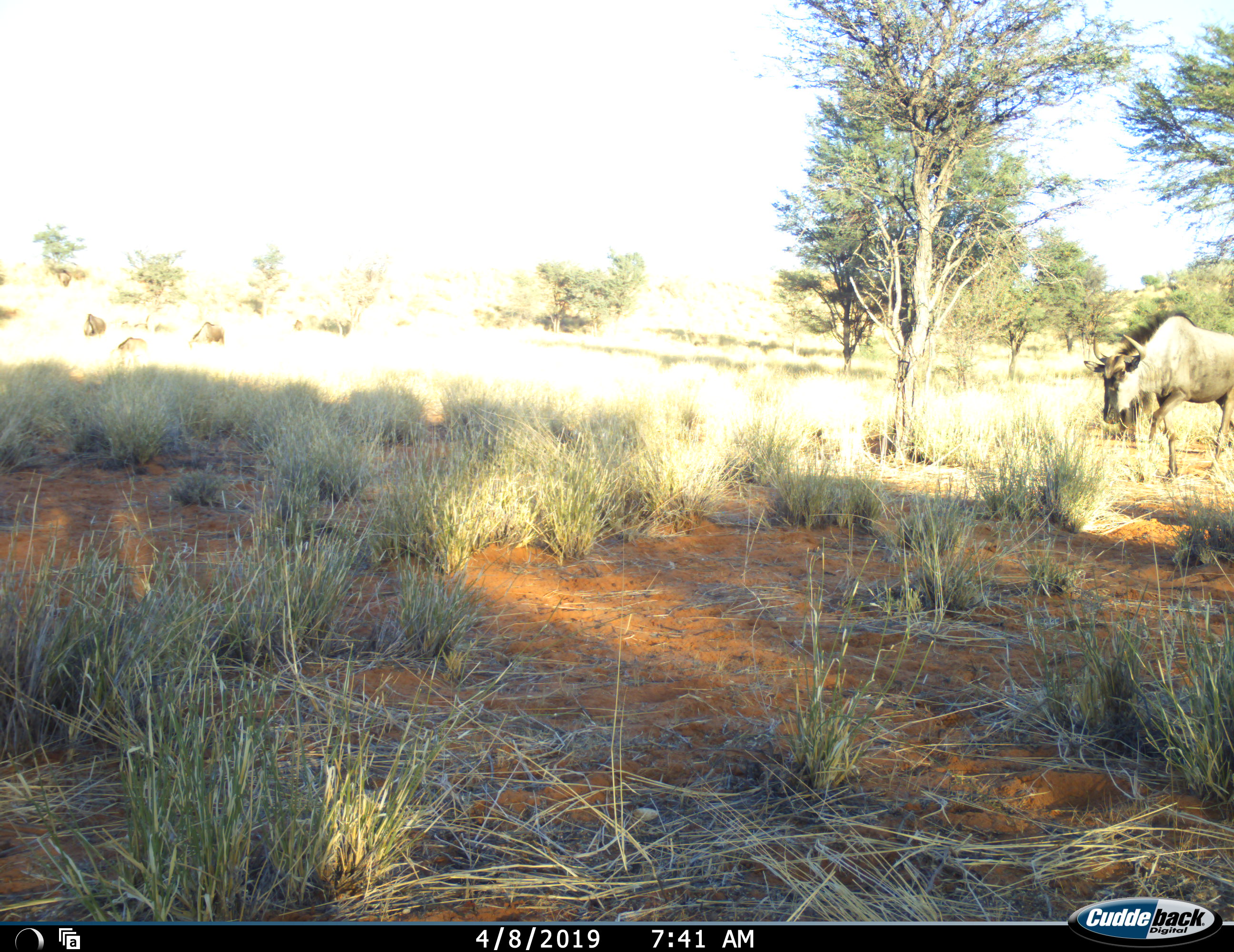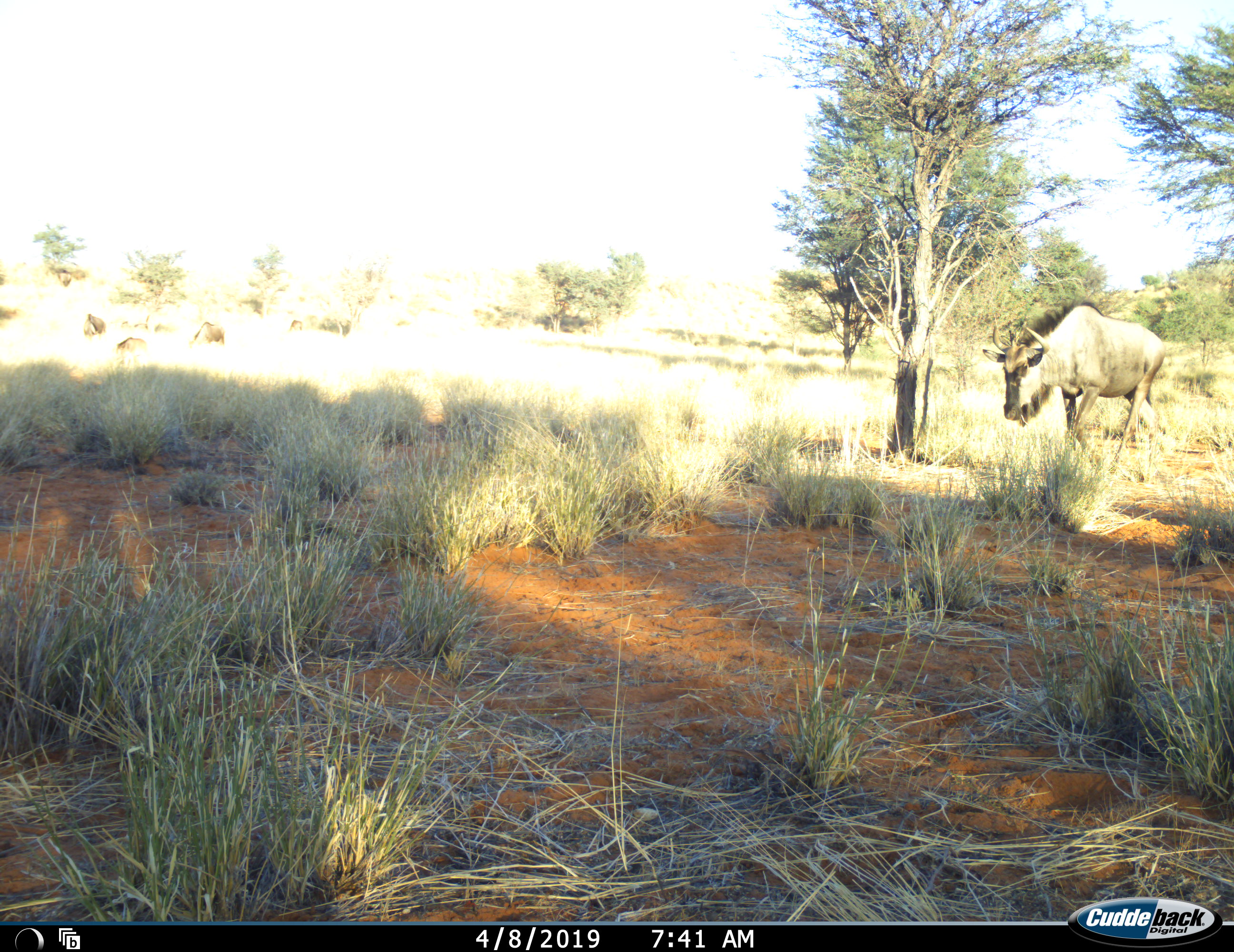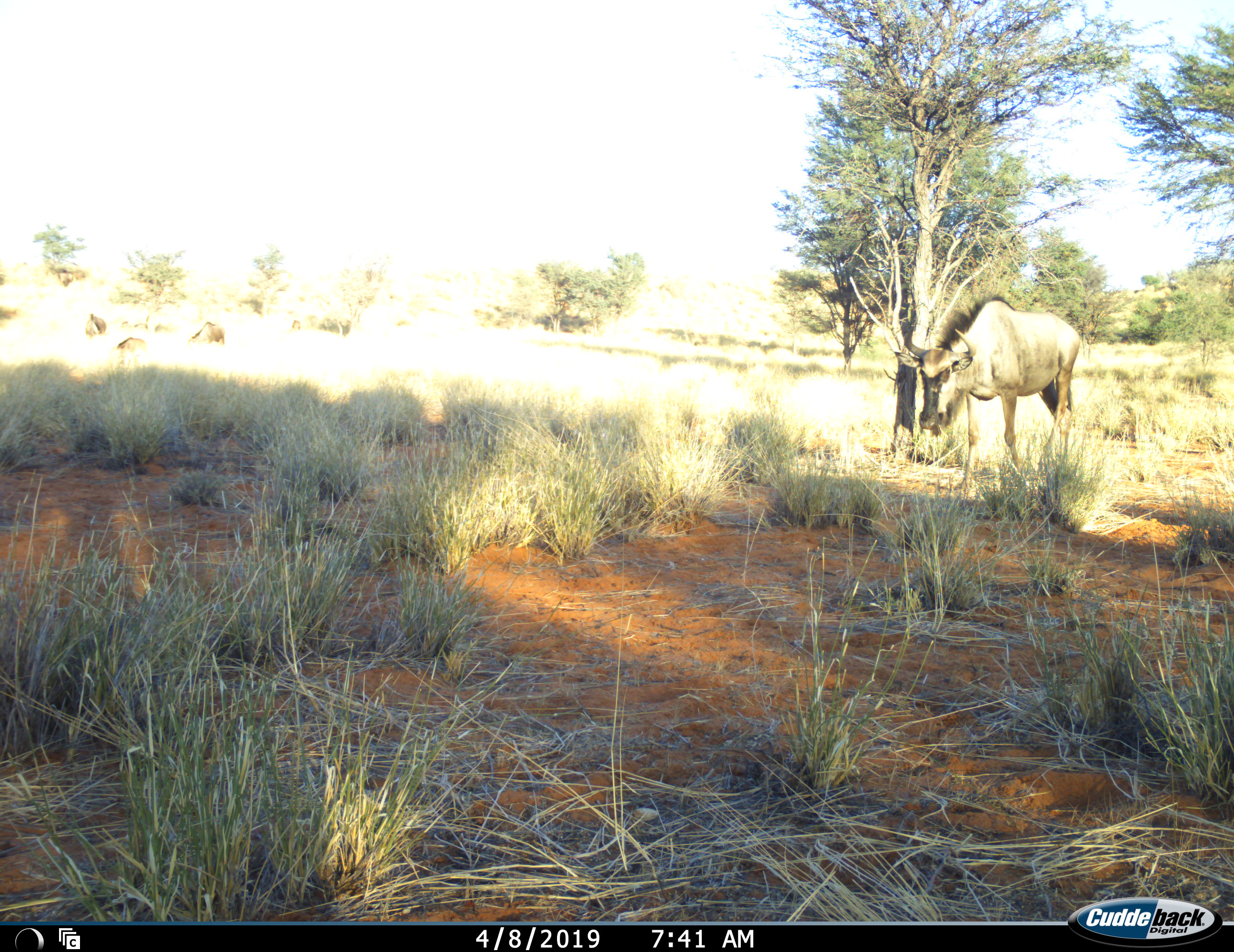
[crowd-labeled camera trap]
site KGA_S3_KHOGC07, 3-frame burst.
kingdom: Animalia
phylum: Chordata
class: Mammalia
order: Artiodactyla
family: Bovidae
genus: Connochaetes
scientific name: Connochaetes taurinus taurinus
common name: blue wildebeest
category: wildebeestblue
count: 1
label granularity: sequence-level